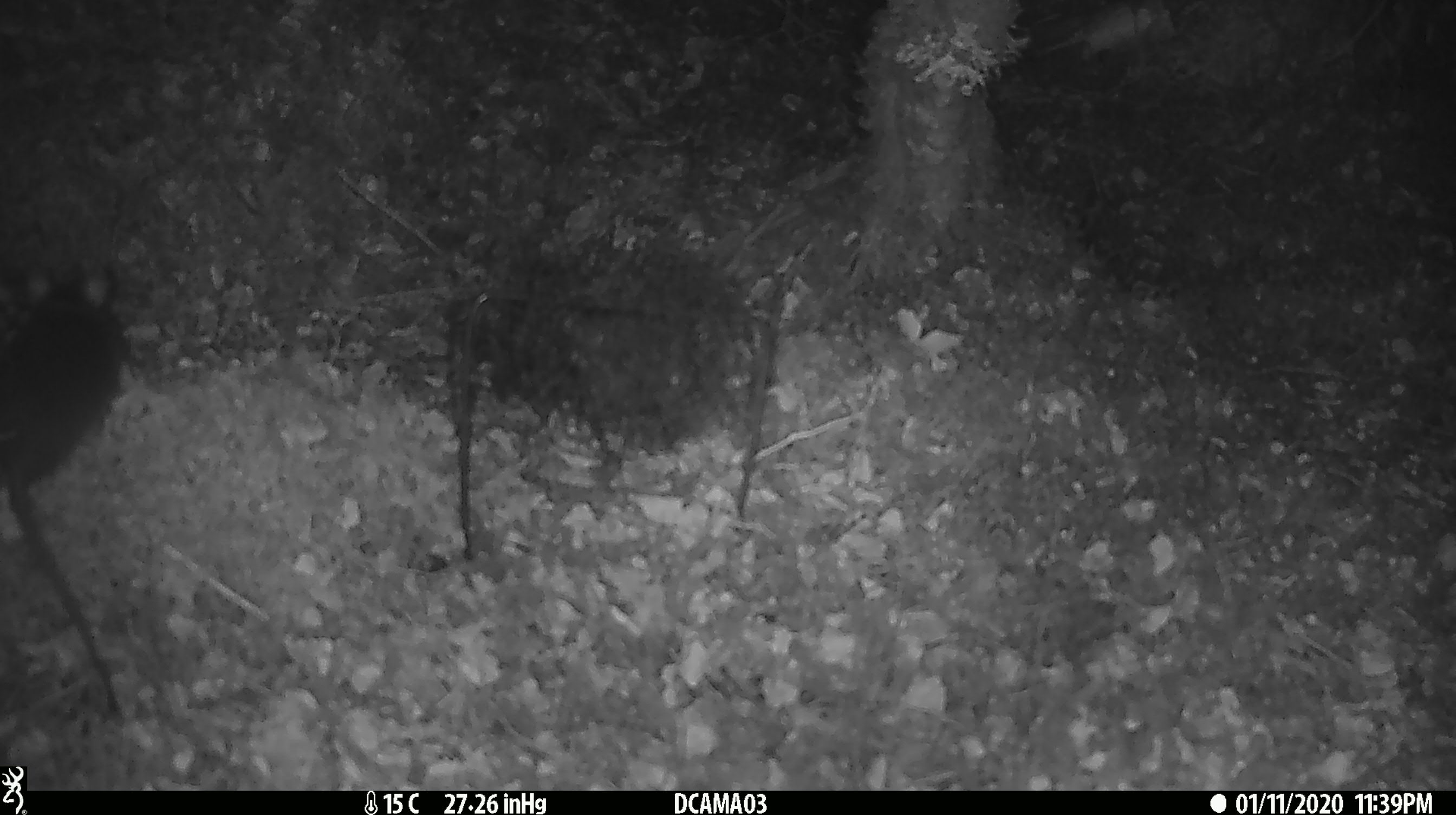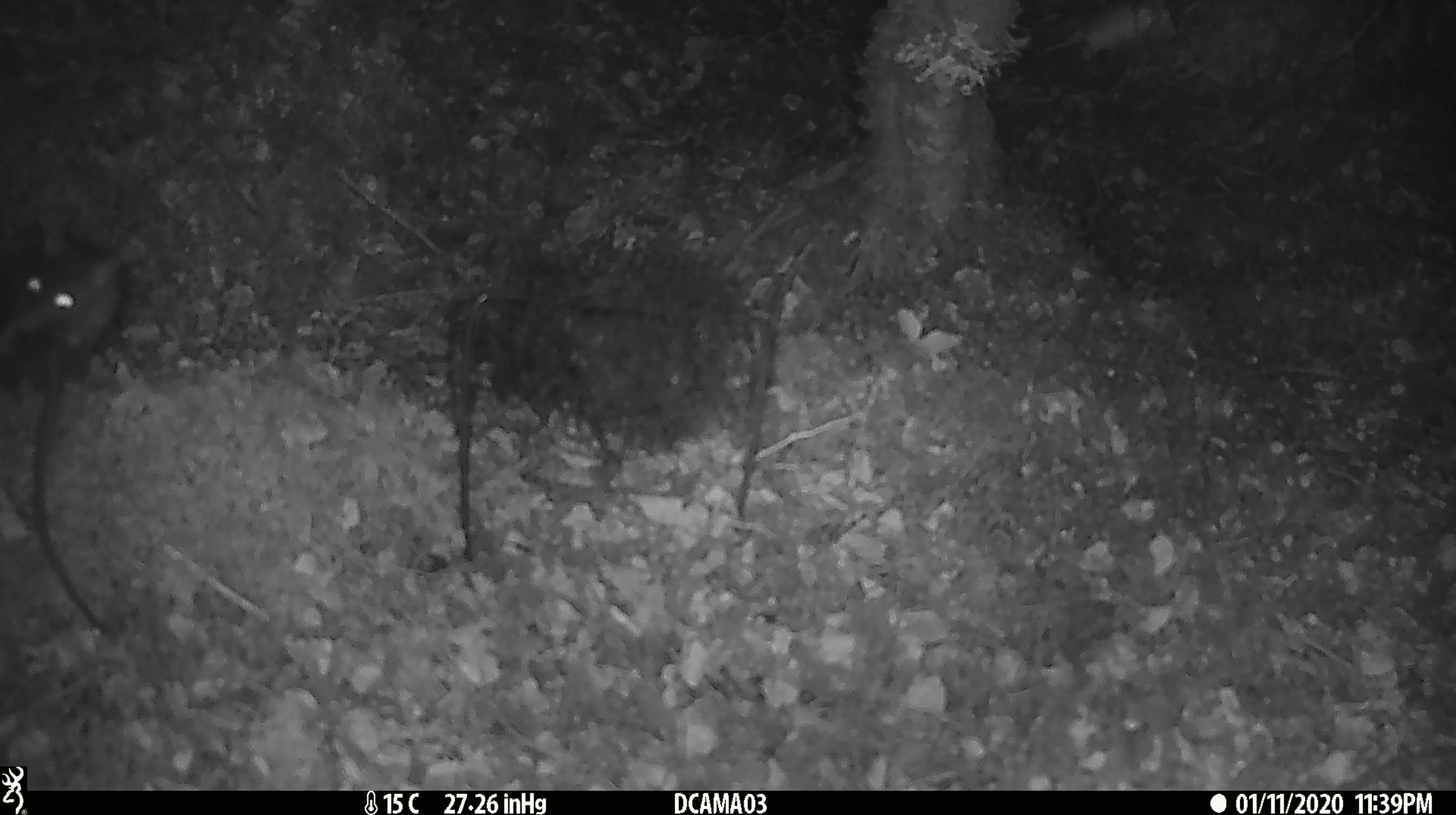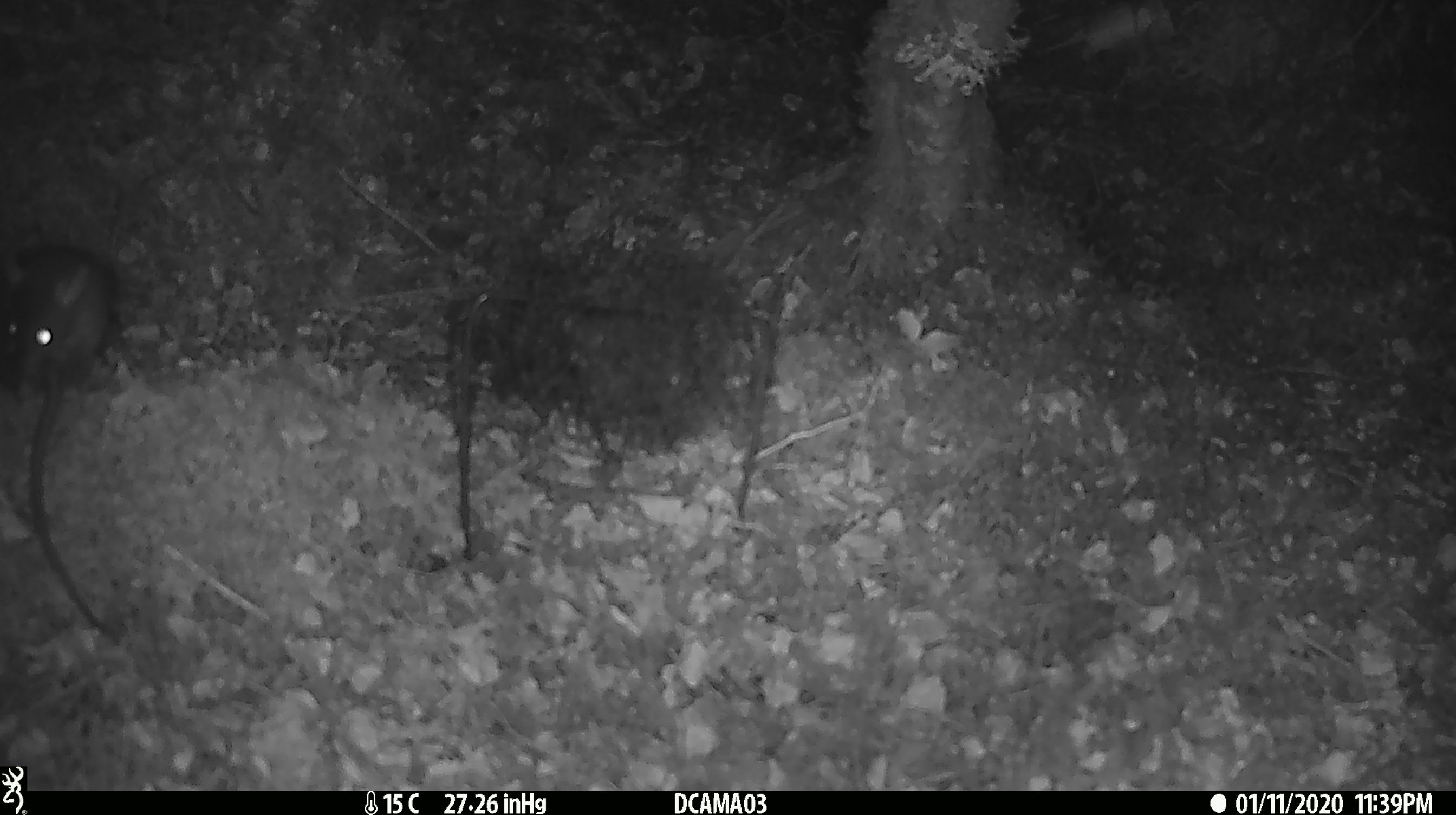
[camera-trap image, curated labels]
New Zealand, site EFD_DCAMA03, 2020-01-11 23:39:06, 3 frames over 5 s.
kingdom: Animalia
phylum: Chordata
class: Mammalia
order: Rodentia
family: Muridae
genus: Rattus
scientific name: Rattus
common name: rat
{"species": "rat (Rattus)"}